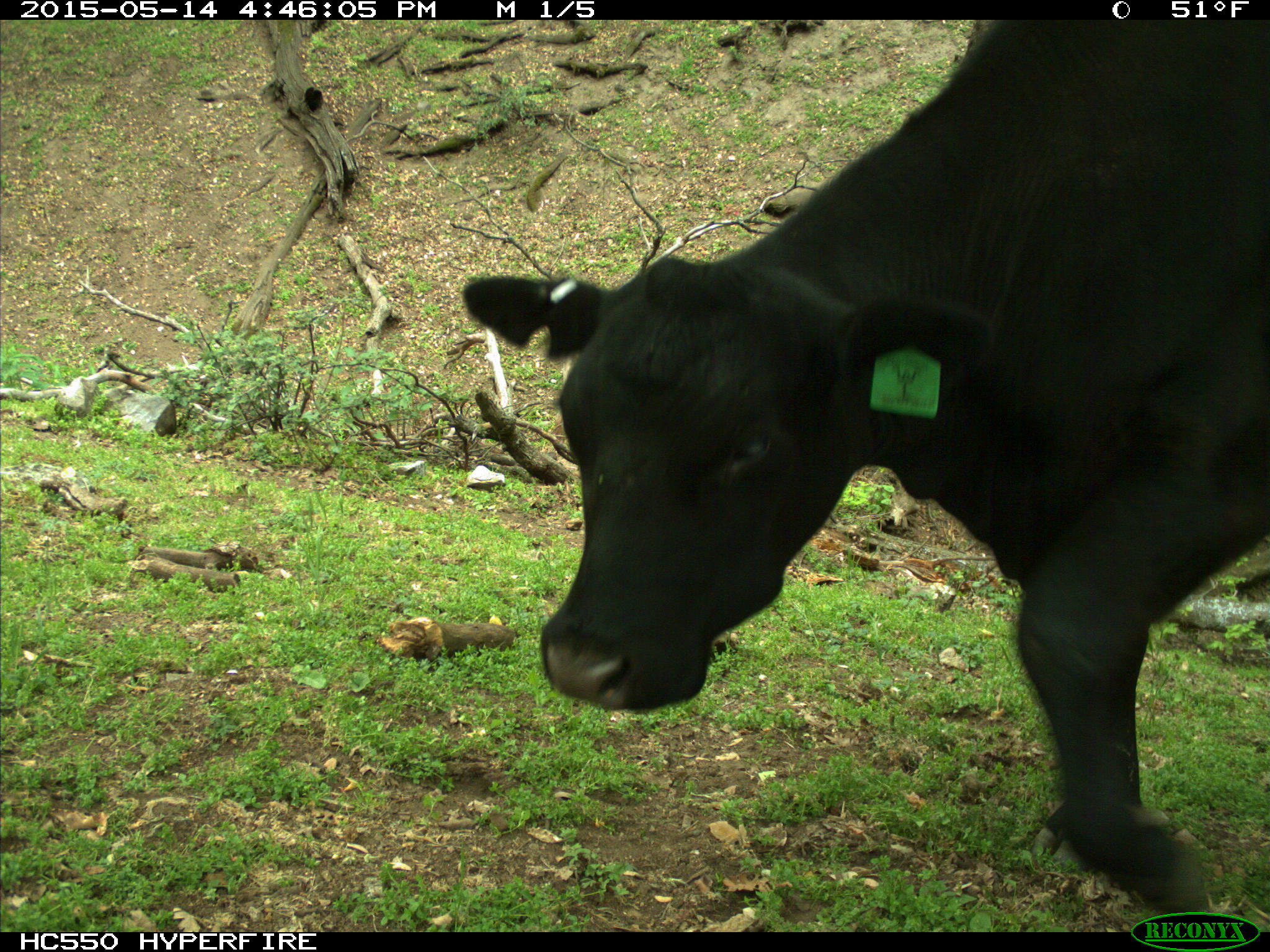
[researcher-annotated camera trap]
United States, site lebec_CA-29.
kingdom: Animalia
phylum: Chordata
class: Mammalia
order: Artiodactyla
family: Bovidae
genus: Bos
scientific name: Bos taurus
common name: domestic cow